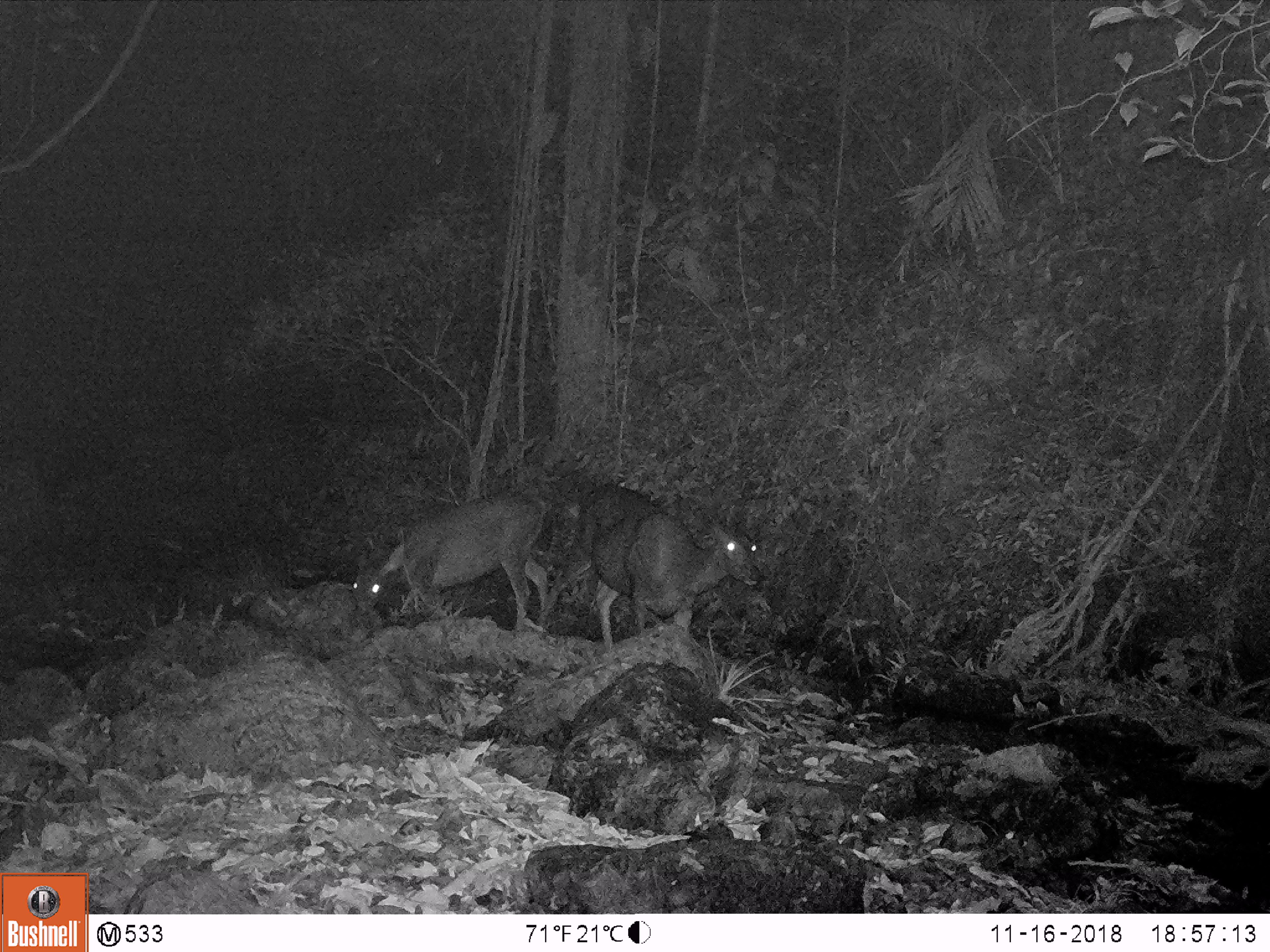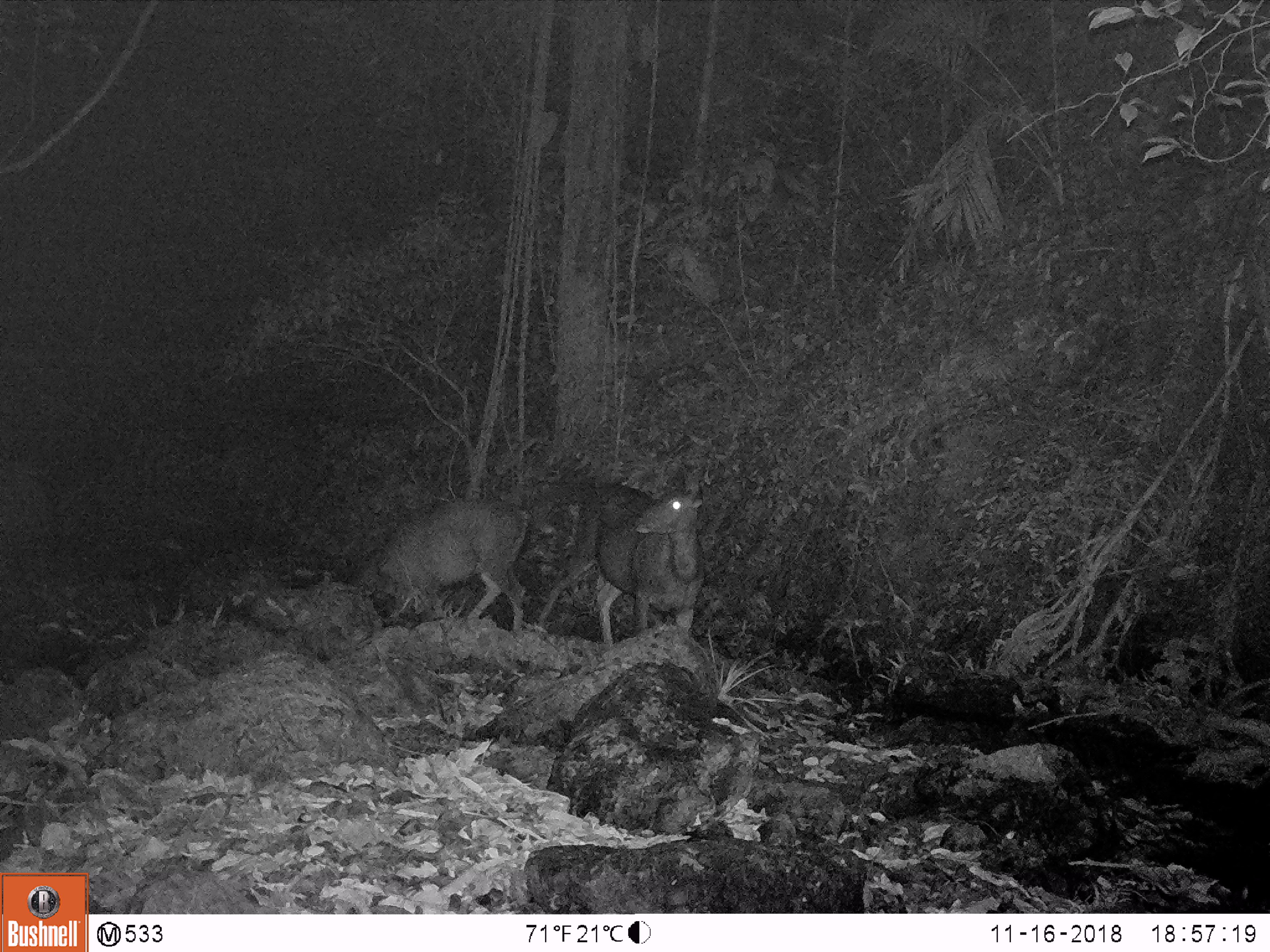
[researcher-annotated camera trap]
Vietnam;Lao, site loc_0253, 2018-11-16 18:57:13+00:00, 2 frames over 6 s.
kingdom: Animalia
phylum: Chordata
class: Mammalia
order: Artiodactyla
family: Cervidae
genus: Rusa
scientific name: Rusa unicolor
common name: sambar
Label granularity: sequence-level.